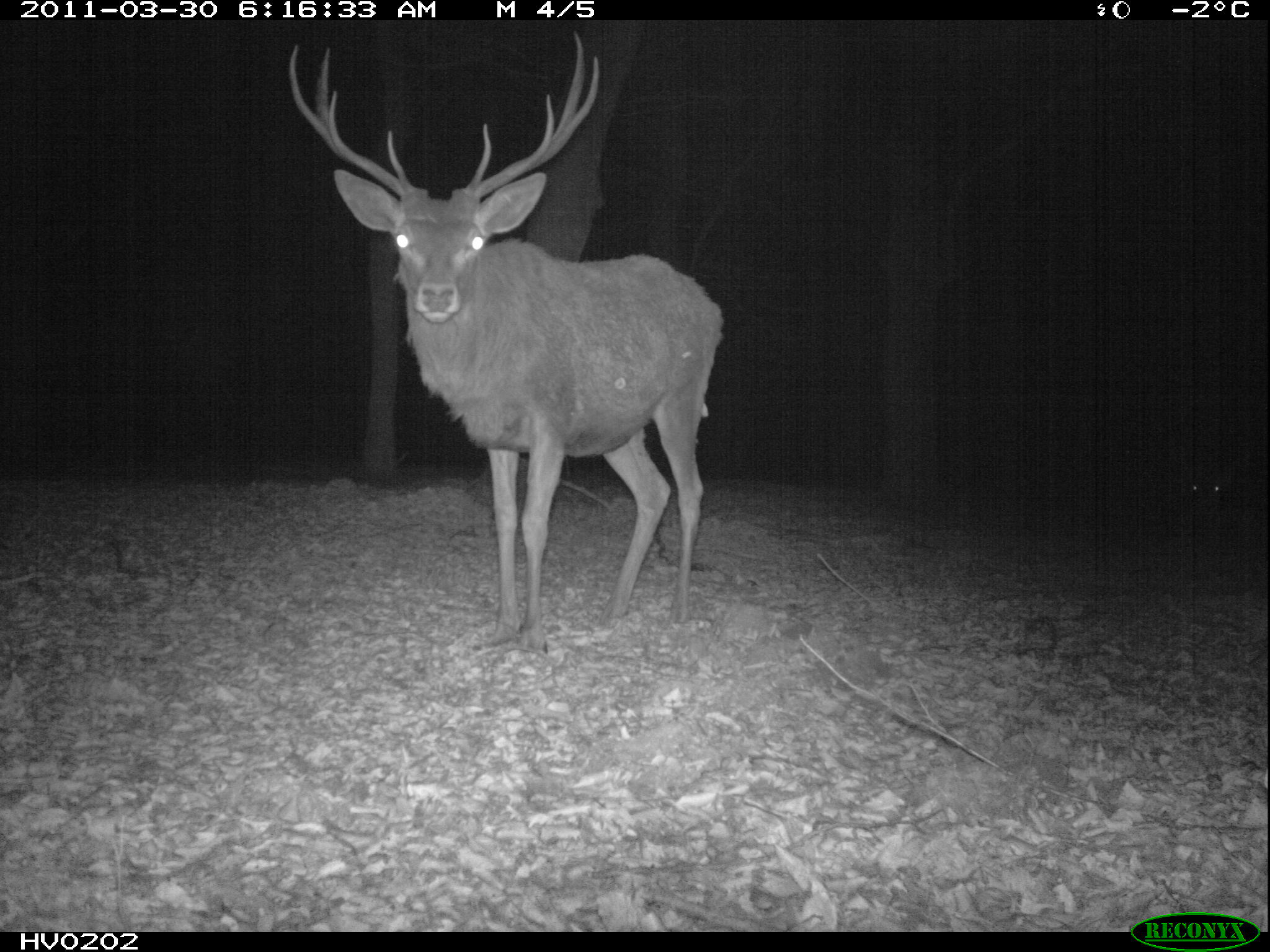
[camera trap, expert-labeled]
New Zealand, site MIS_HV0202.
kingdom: Animalia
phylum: Chordata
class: Mammalia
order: Artiodactyla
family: Cervidae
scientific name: Cervidae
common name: deer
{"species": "deer (Cervidae)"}